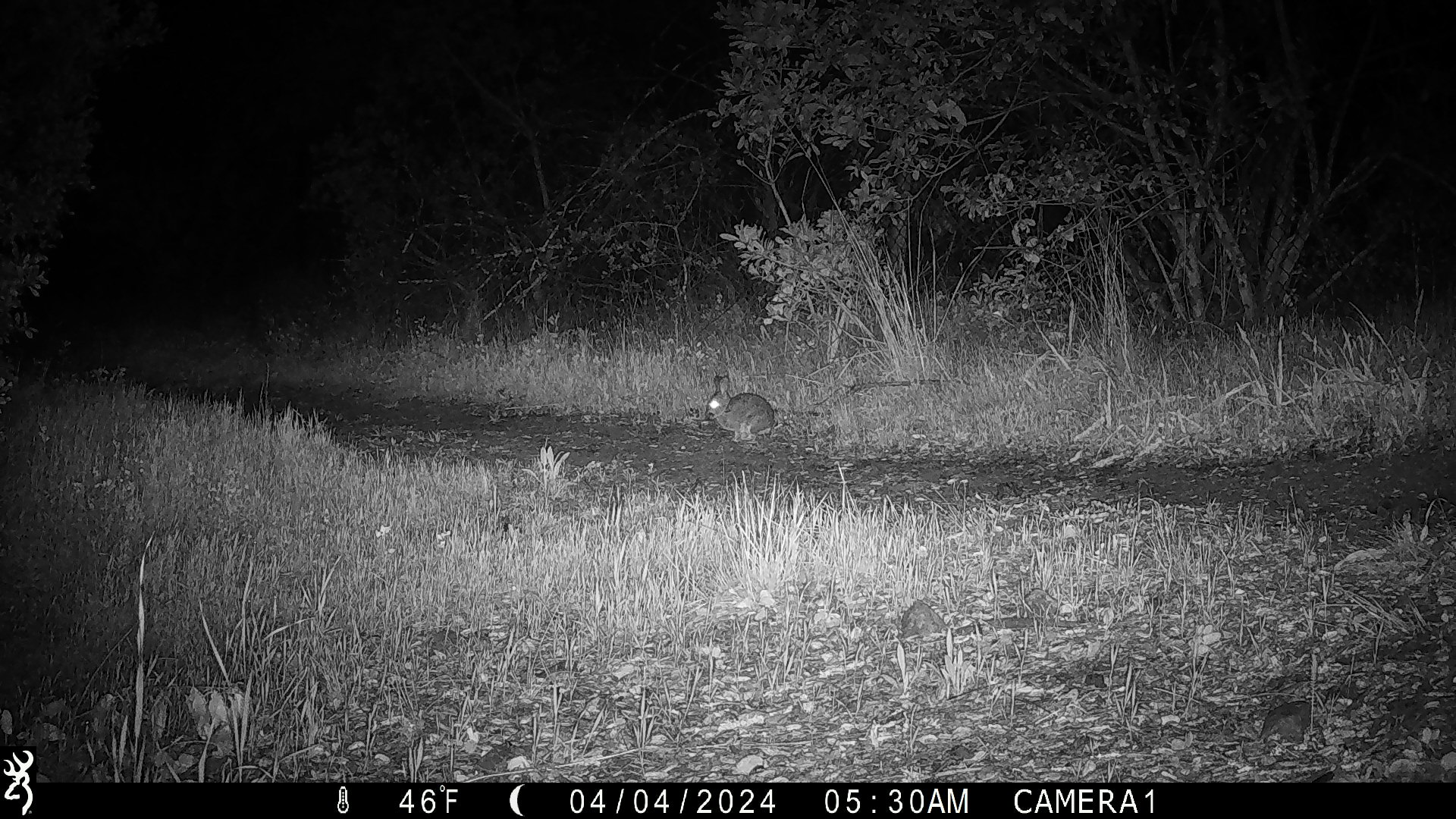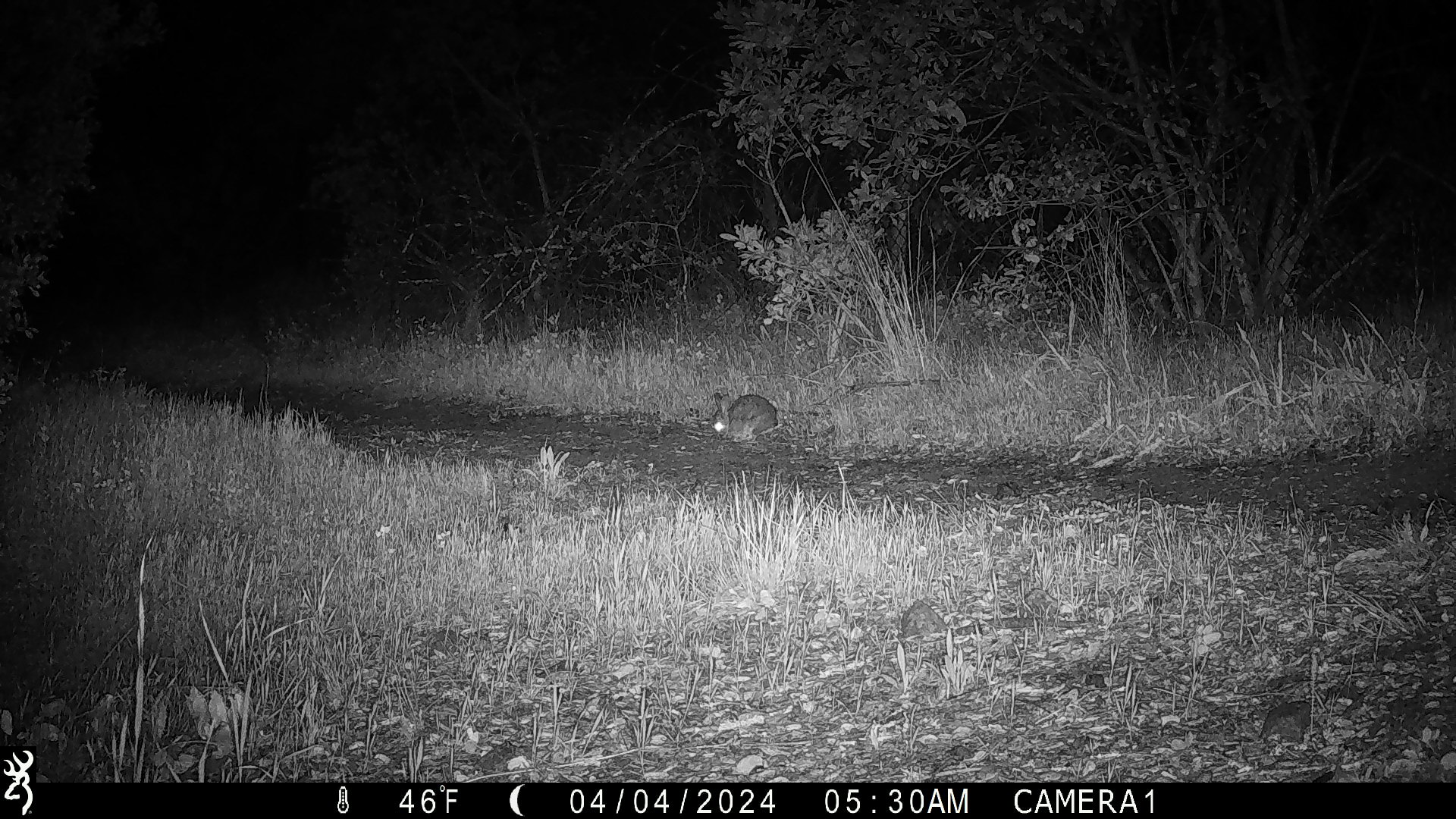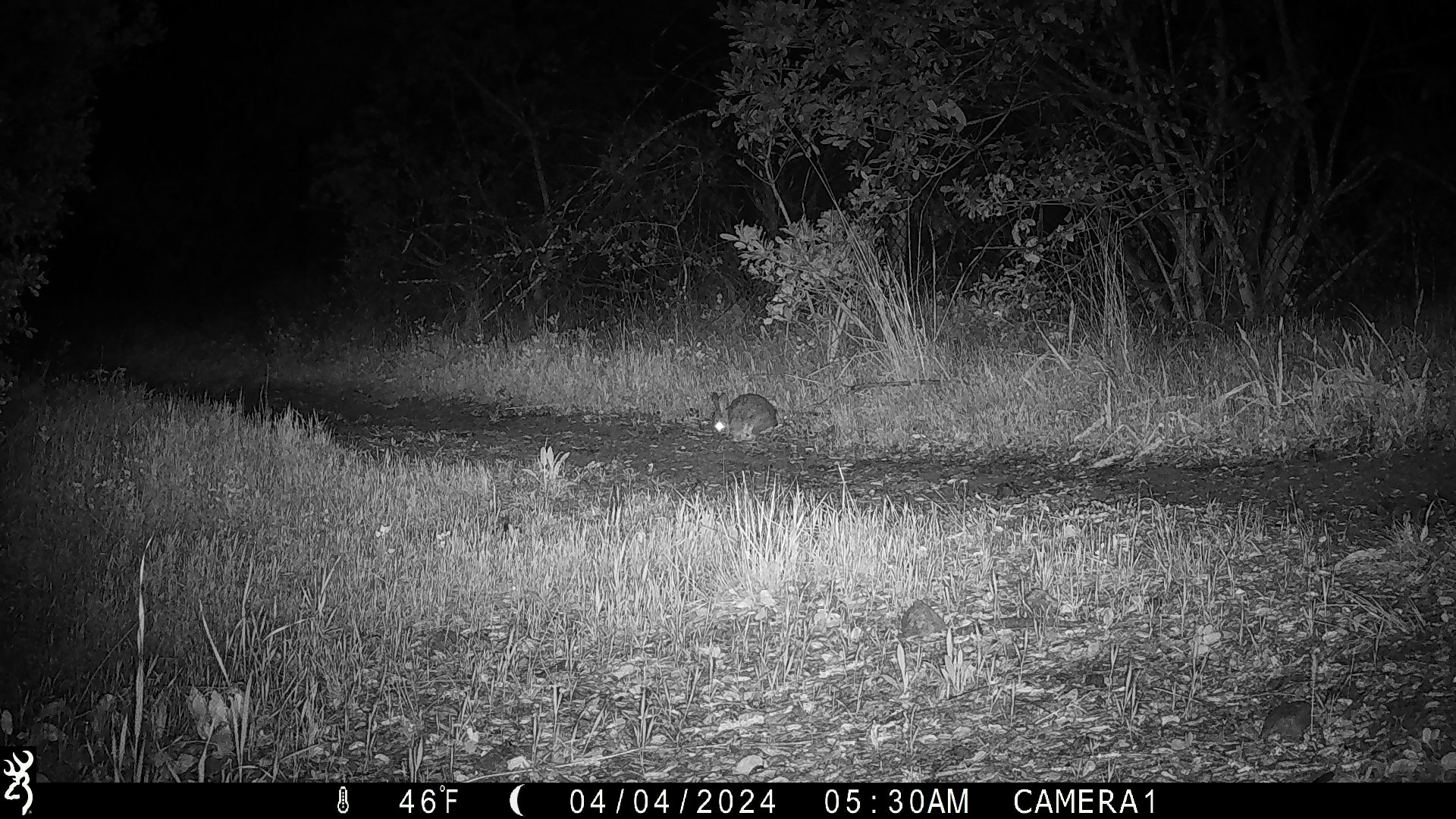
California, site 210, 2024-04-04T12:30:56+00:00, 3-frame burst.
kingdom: Animalia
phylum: Chordata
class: Mammalia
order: Lagomorpha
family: Leporidae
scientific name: Leporidae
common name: rabbit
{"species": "rabbit (Leporidae)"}